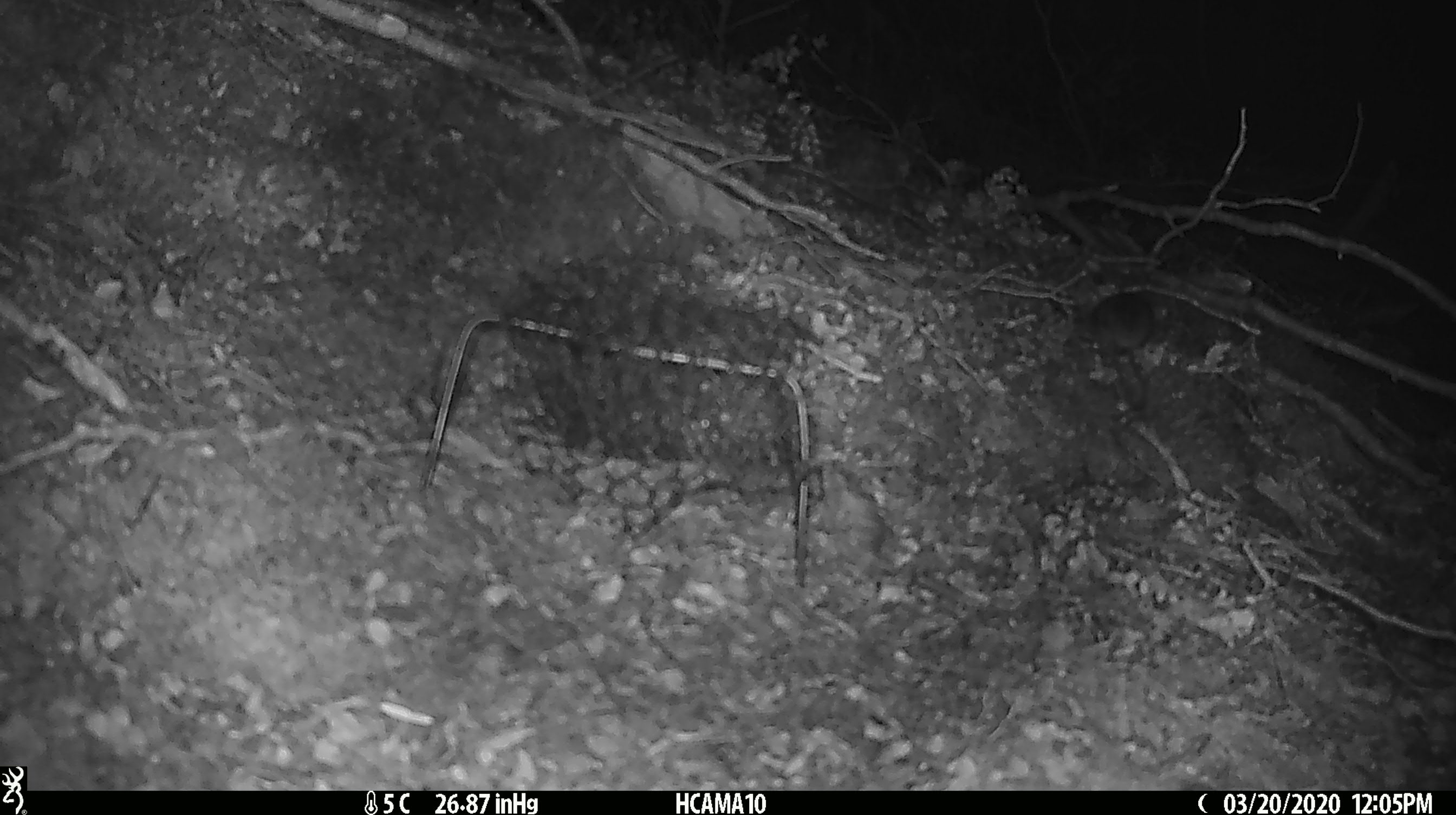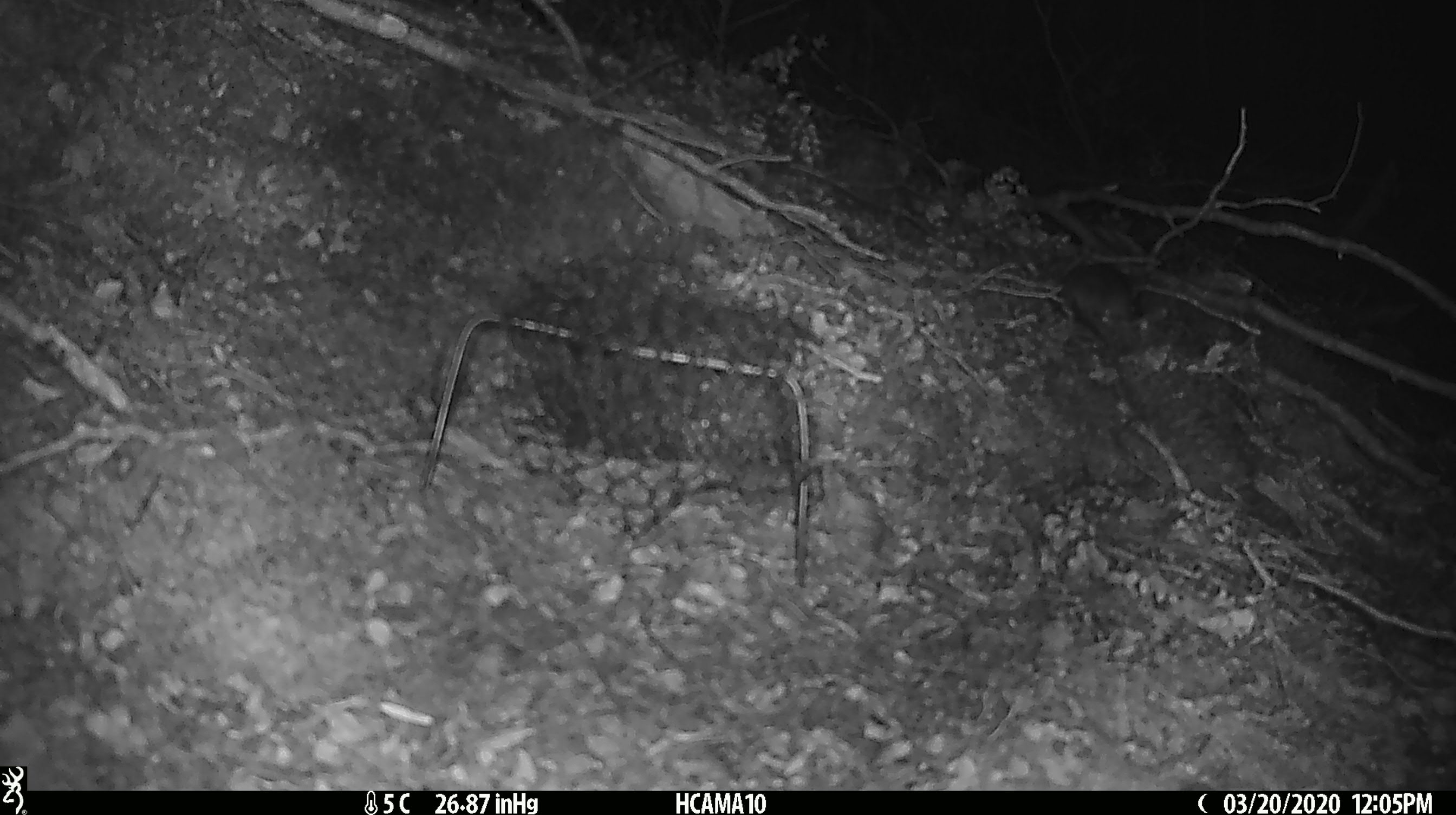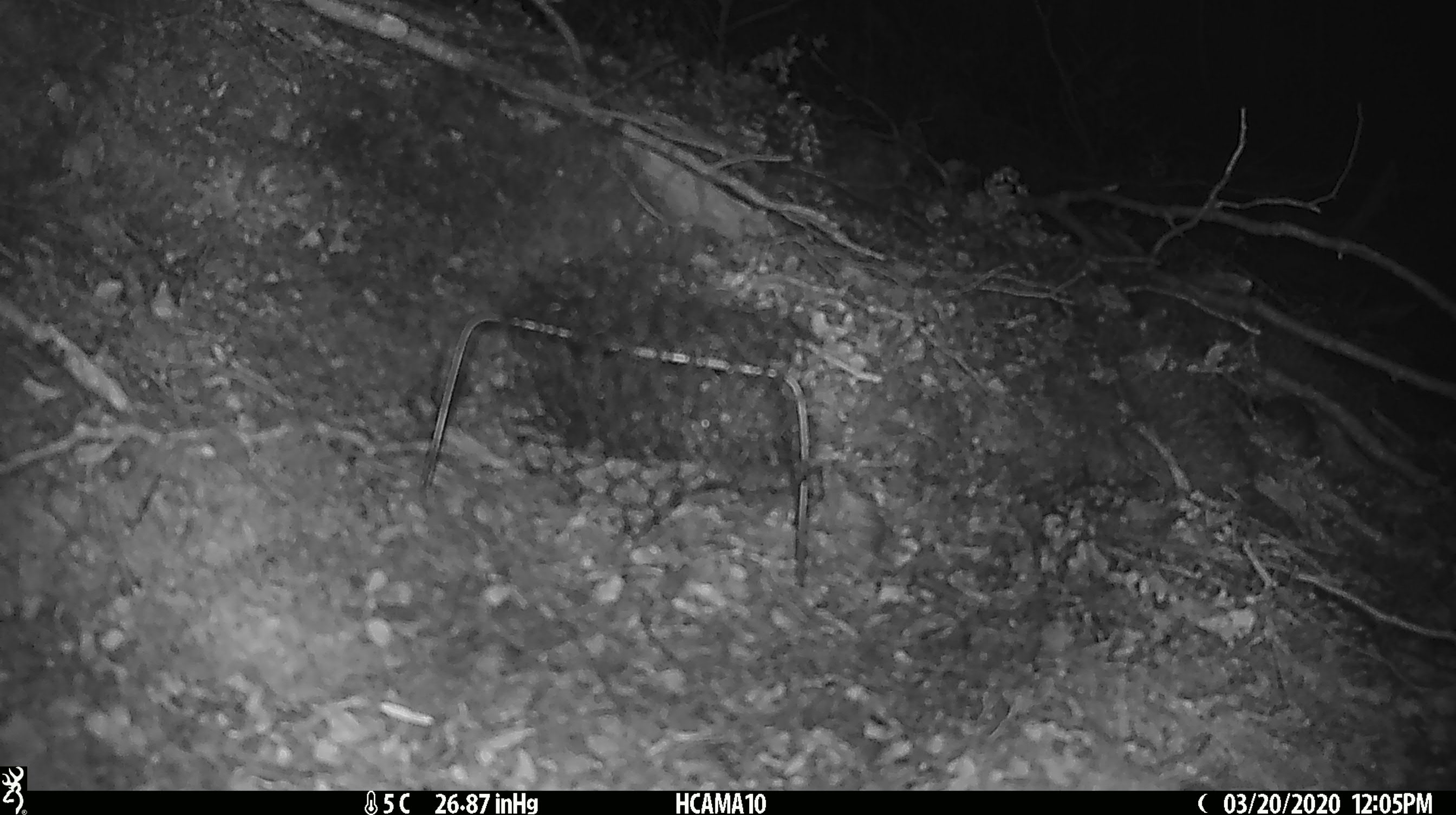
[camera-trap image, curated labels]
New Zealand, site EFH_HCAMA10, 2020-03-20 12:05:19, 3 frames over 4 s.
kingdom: Animalia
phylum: Chordata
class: Mammalia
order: Rodentia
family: Muridae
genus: Mus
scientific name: Mus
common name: mouse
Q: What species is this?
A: Mouse (Mus).